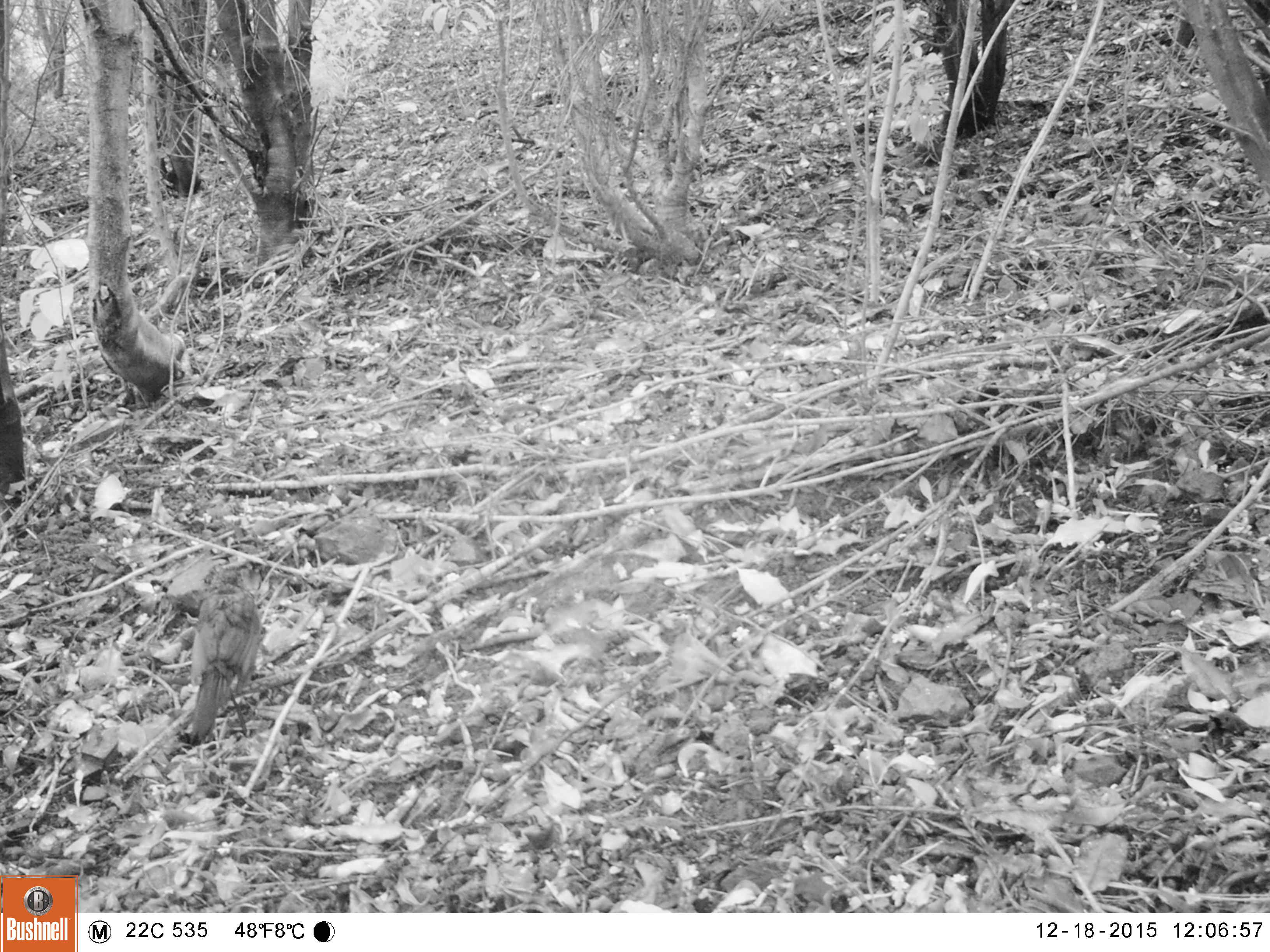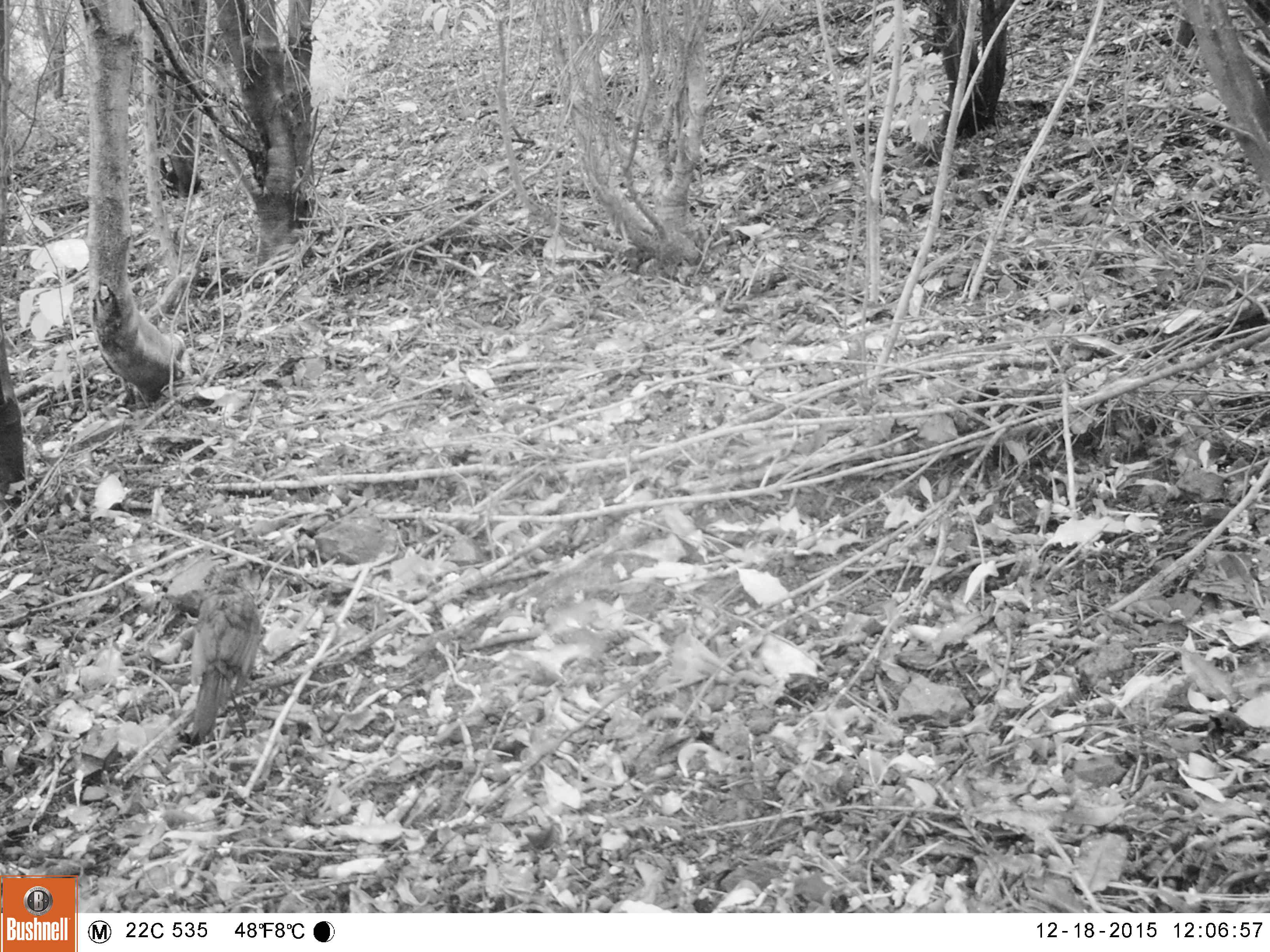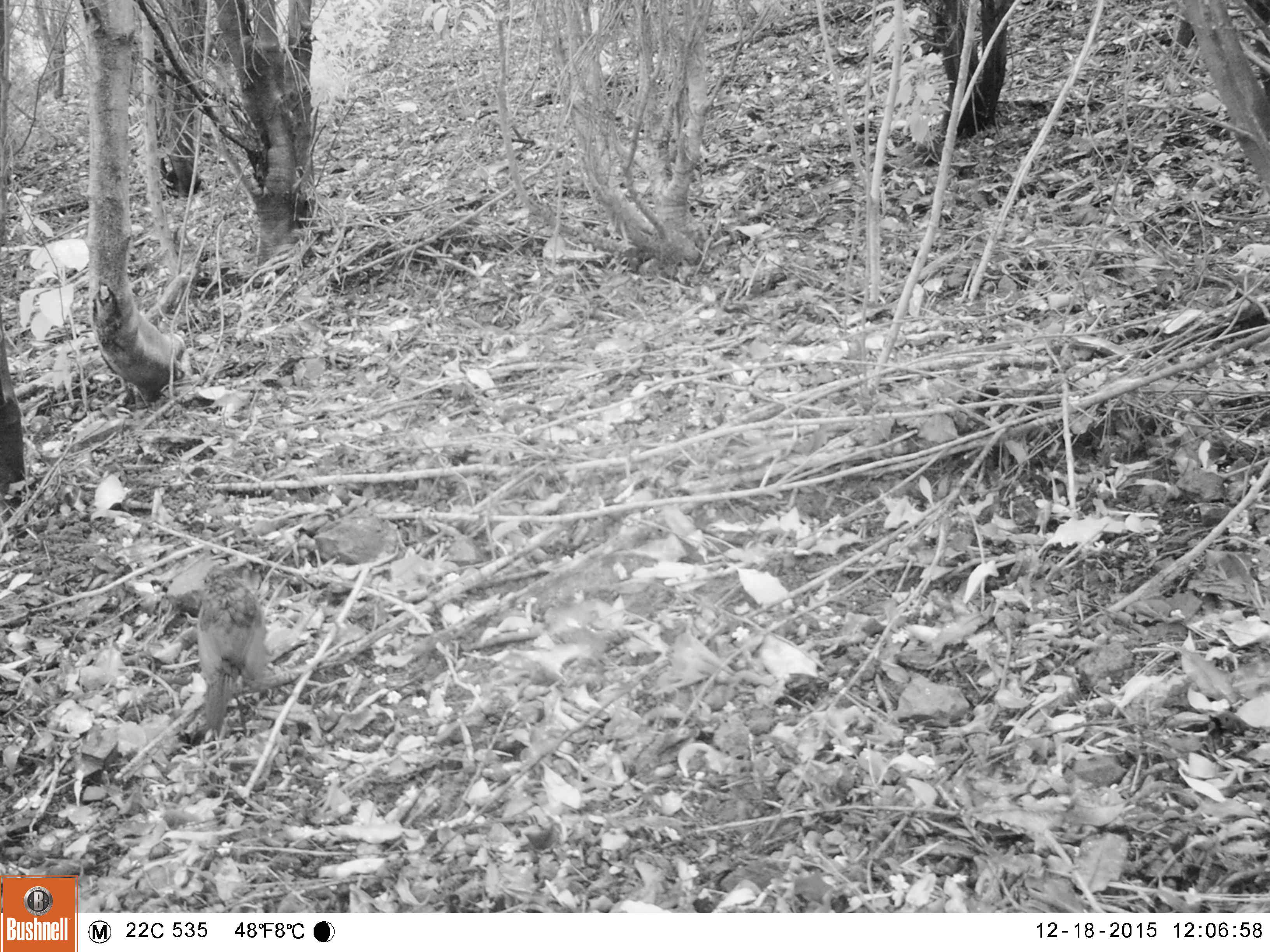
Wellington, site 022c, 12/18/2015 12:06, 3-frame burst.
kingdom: Animalia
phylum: Chordata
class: Aves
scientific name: Aves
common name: bird